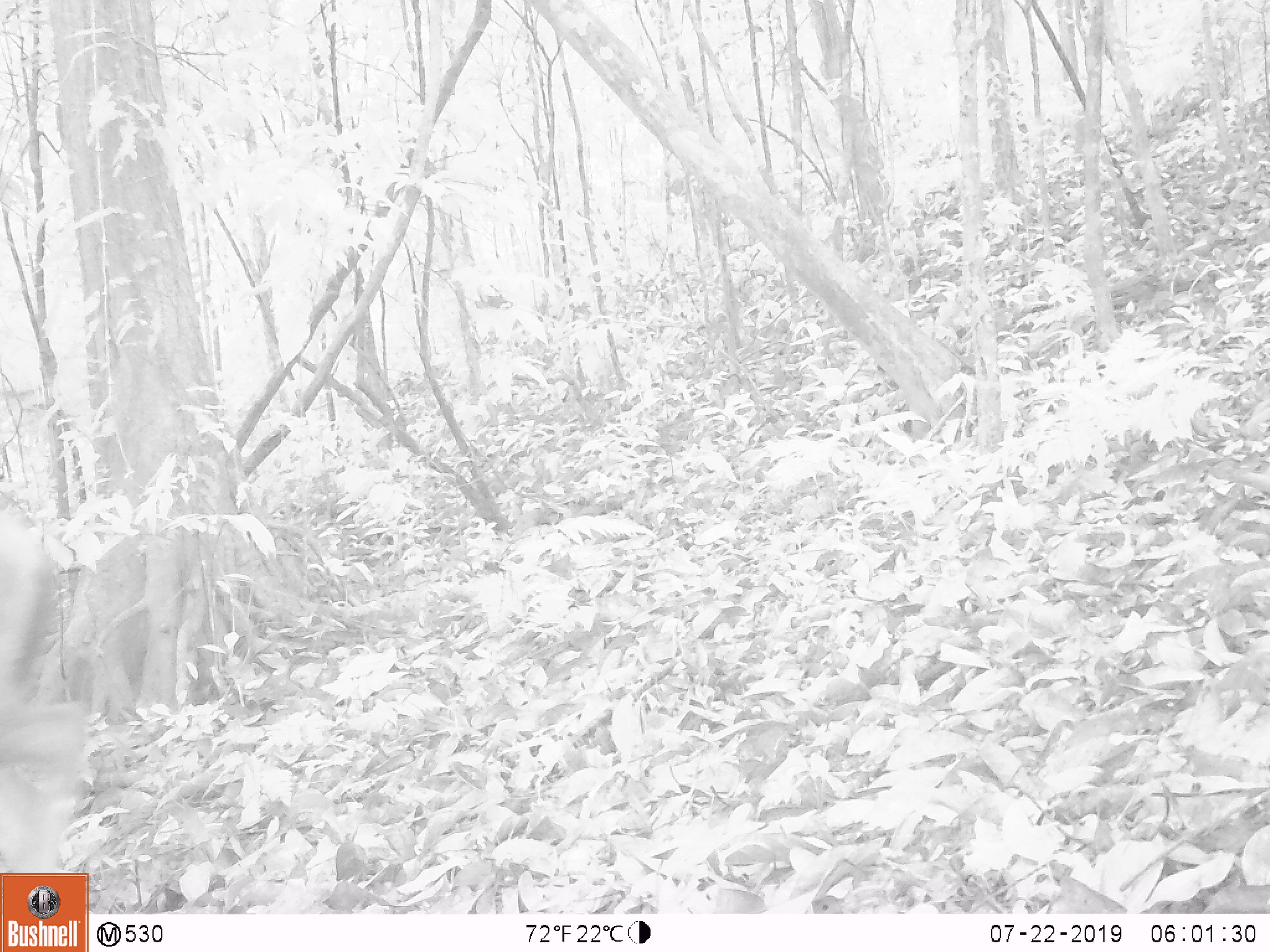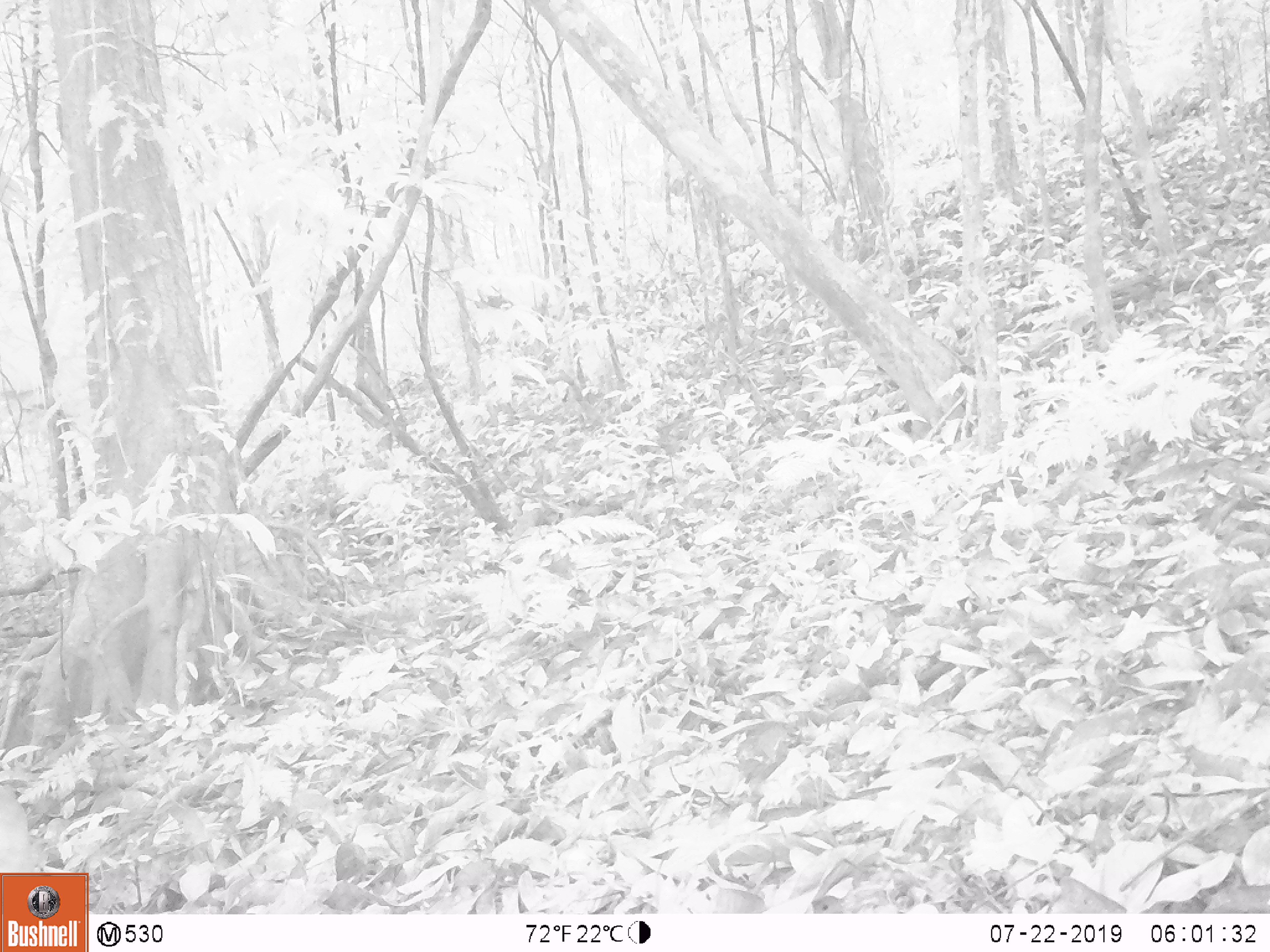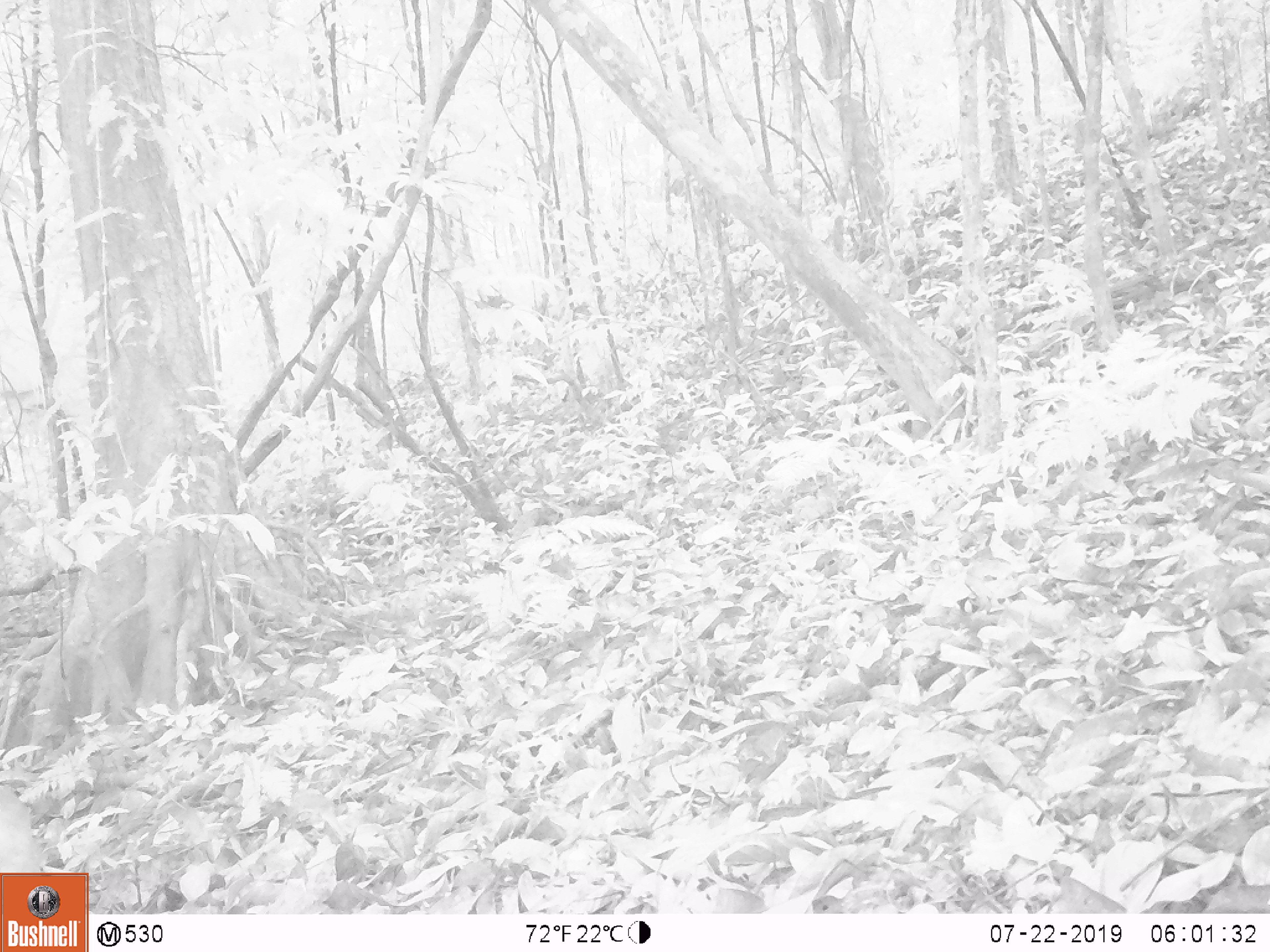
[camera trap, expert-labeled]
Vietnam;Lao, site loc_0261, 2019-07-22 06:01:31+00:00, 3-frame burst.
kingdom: Animalia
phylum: Chordata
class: Mammalia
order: Artiodactyla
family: Cervidae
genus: Rusa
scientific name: Rusa unicolor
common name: sambar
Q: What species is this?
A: Sambar (Rusa unicolor).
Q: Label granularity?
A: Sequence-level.